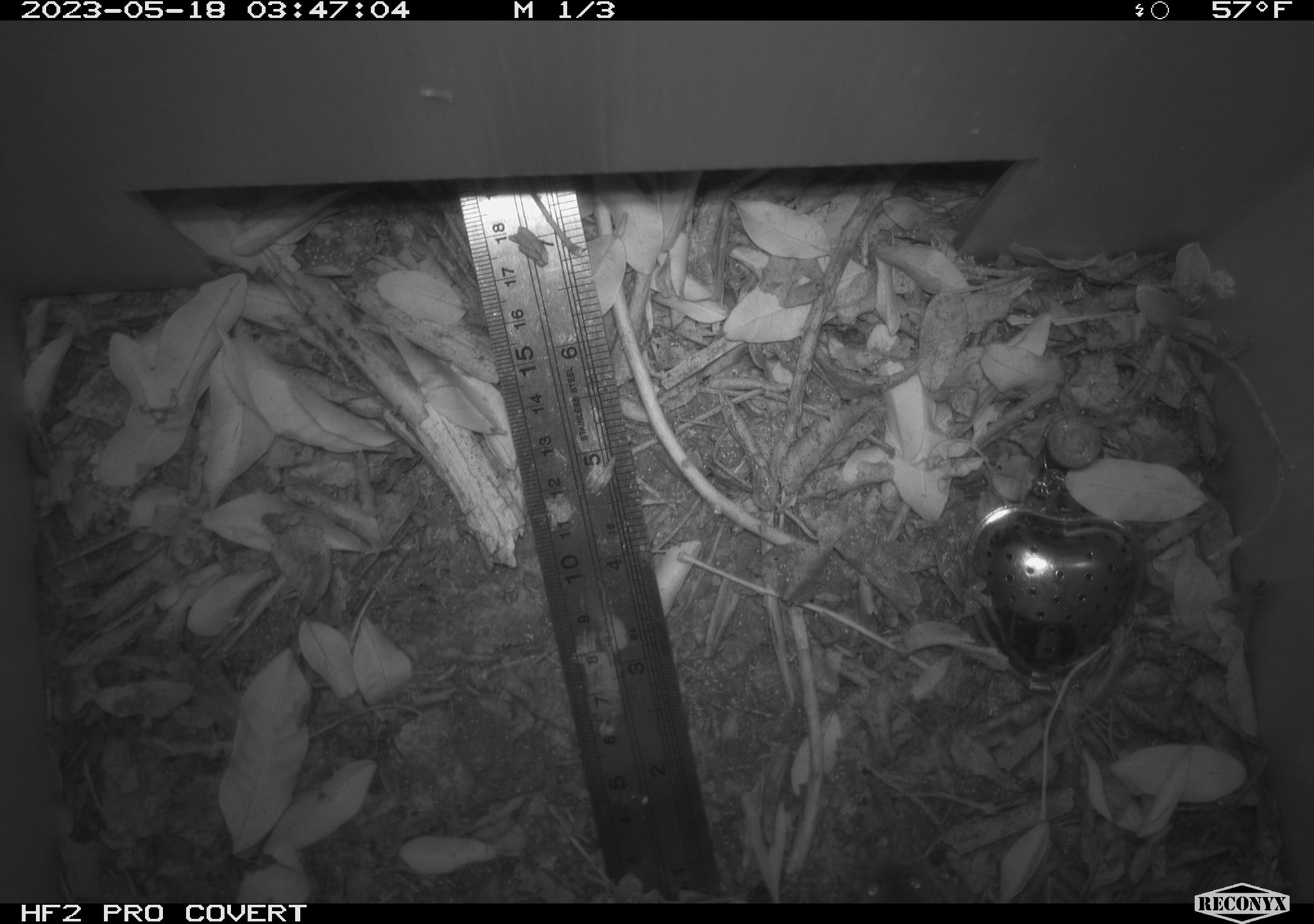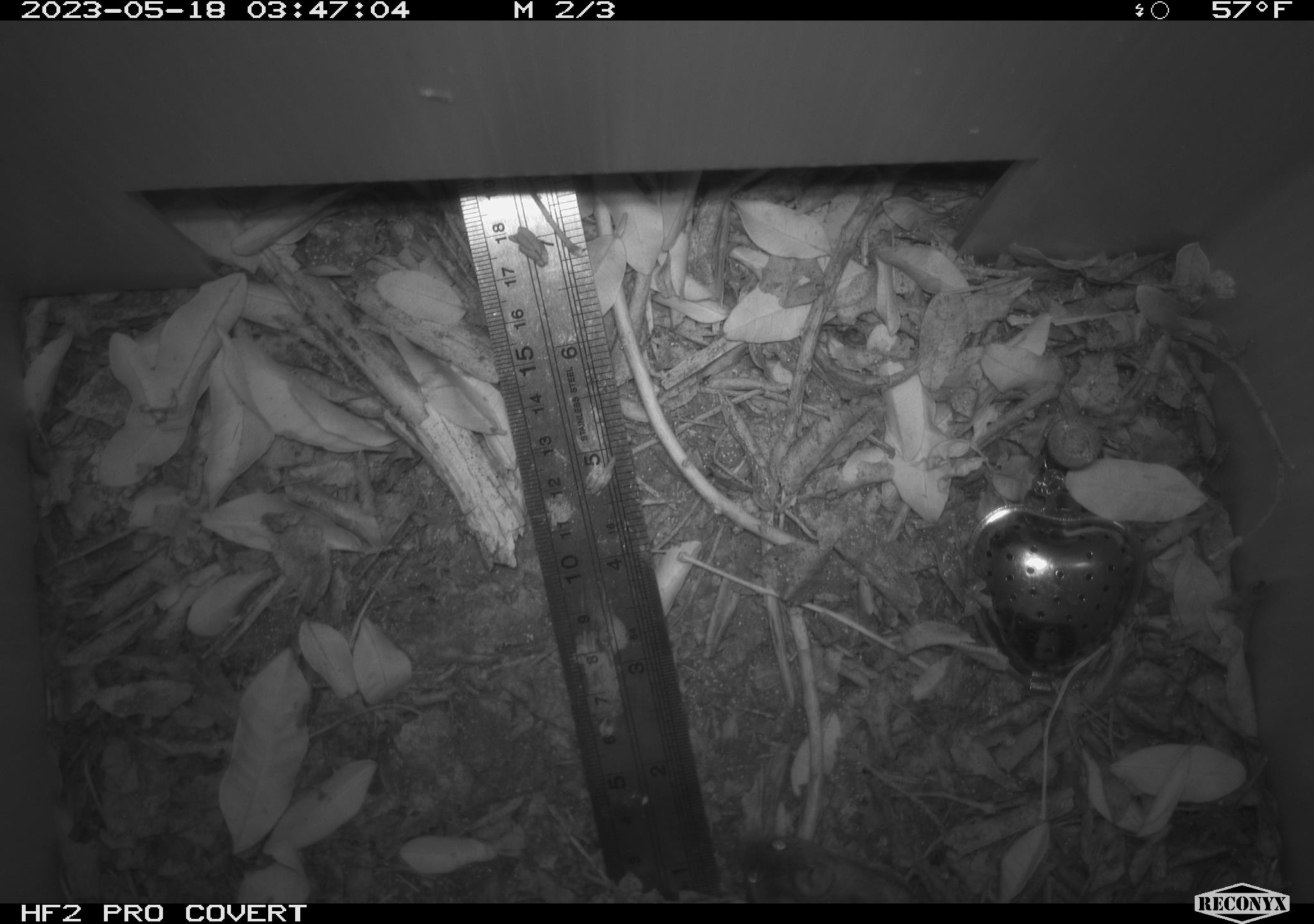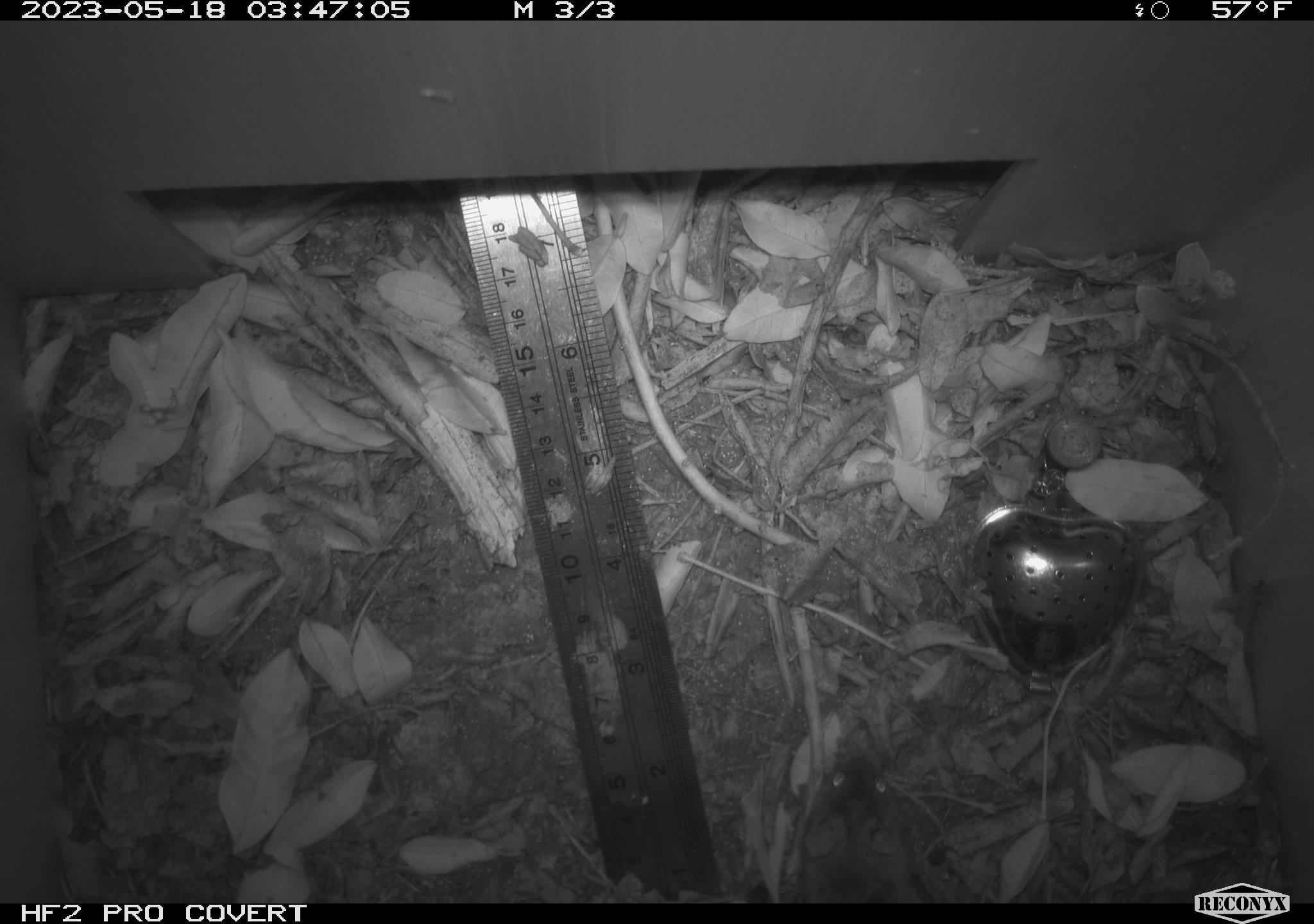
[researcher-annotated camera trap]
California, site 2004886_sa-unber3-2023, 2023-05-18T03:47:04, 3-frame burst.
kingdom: Animalia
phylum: Chordata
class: Mammalia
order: Rodentia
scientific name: Rodentia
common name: mouse species